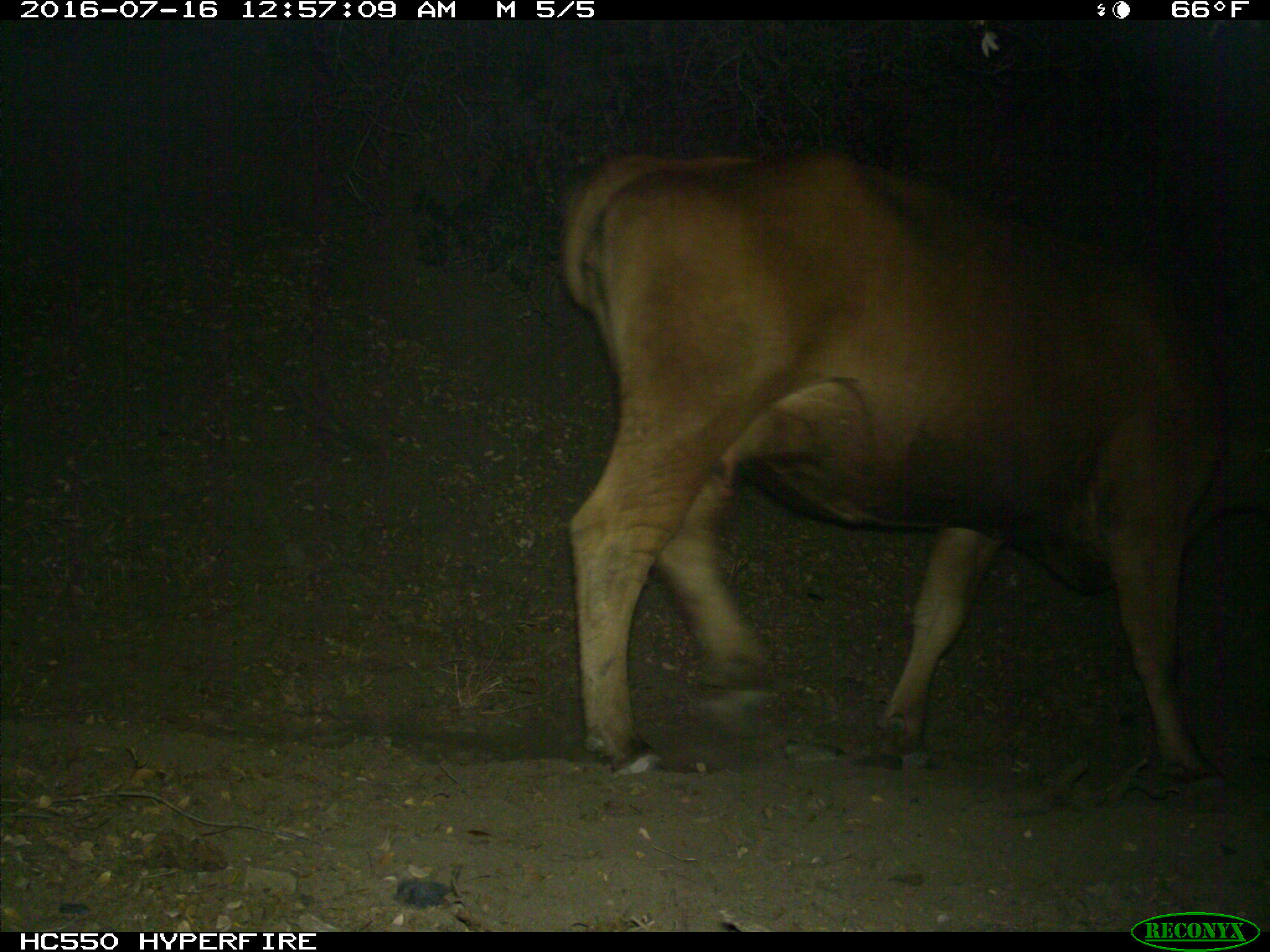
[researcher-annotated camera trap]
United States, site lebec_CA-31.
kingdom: Animalia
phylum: Chordata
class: Mammalia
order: Artiodactyla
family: Bovidae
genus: Bos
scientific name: Bos taurus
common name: domestic cow